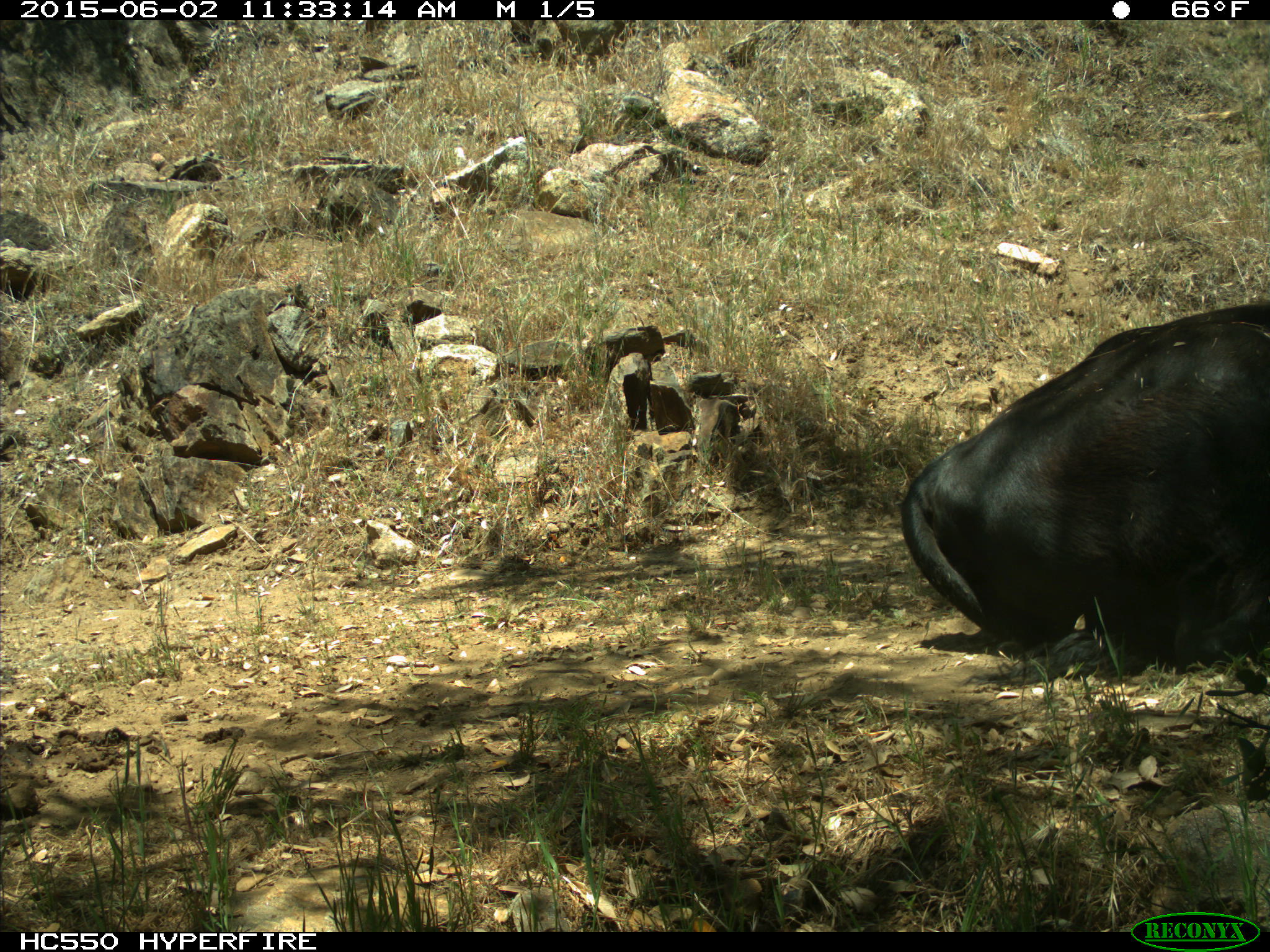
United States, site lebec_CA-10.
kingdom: Animalia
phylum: Chordata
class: Mammalia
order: Artiodactyla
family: Bovidae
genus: Bos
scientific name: Bos taurus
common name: domestic cow